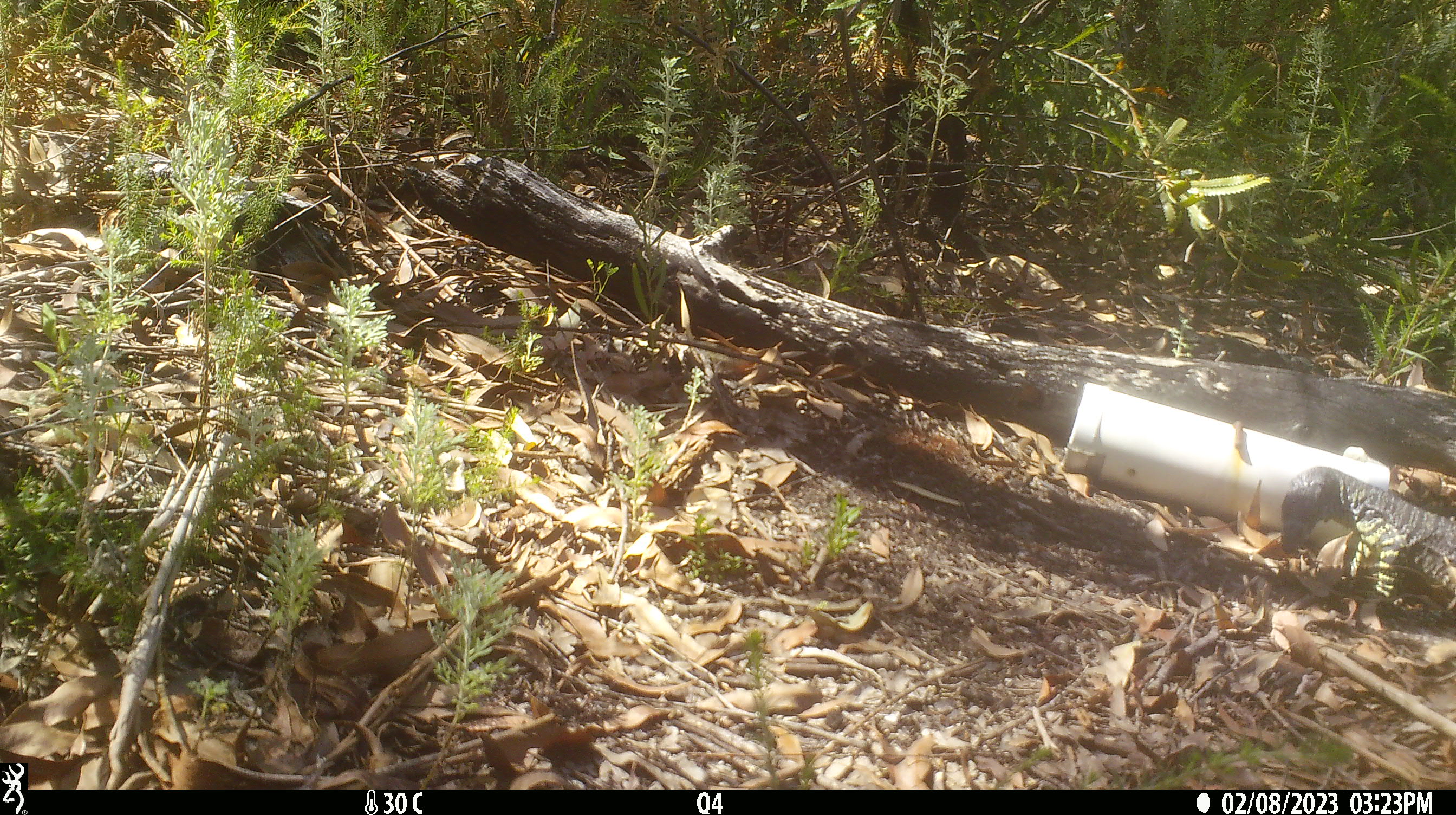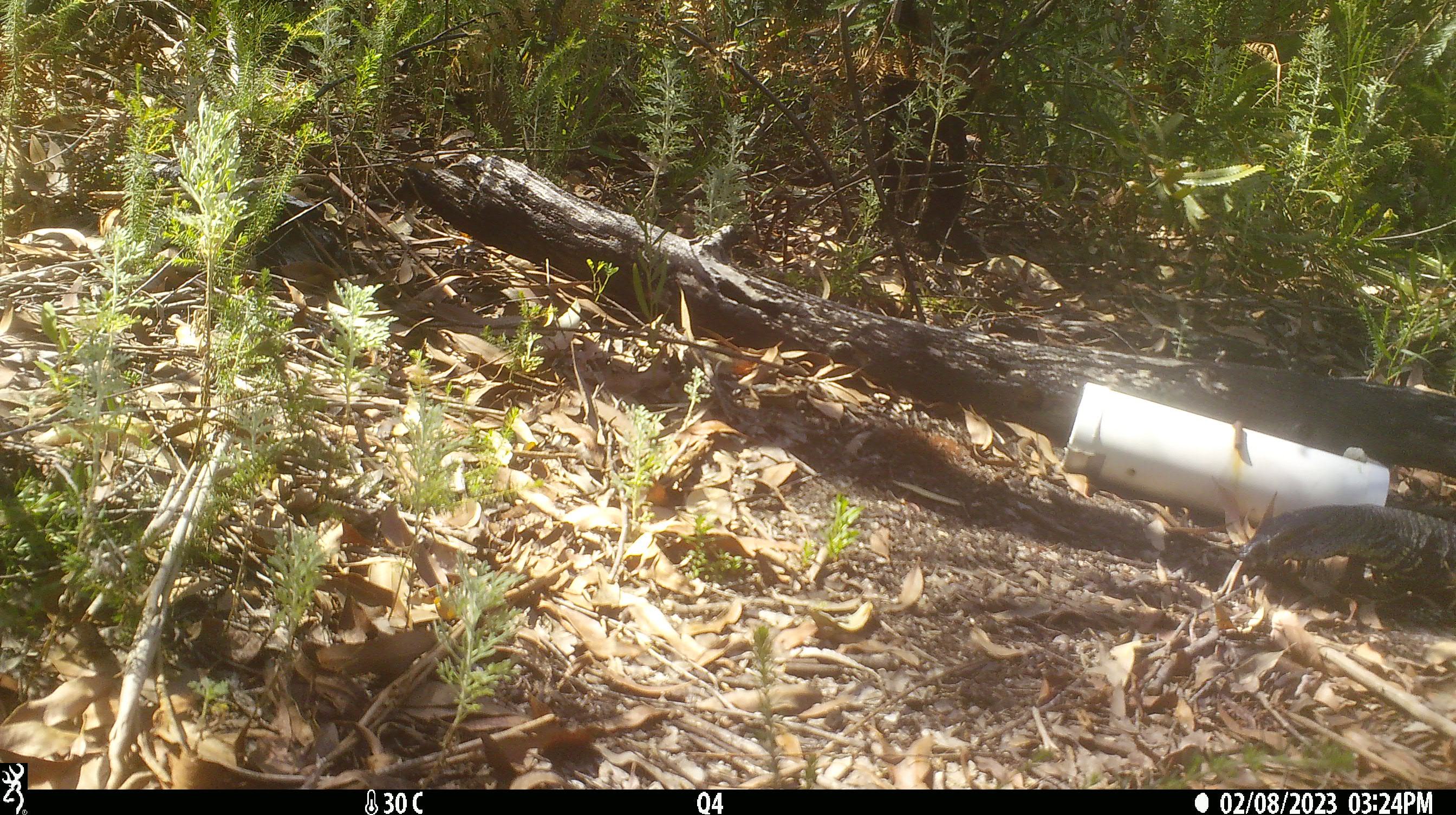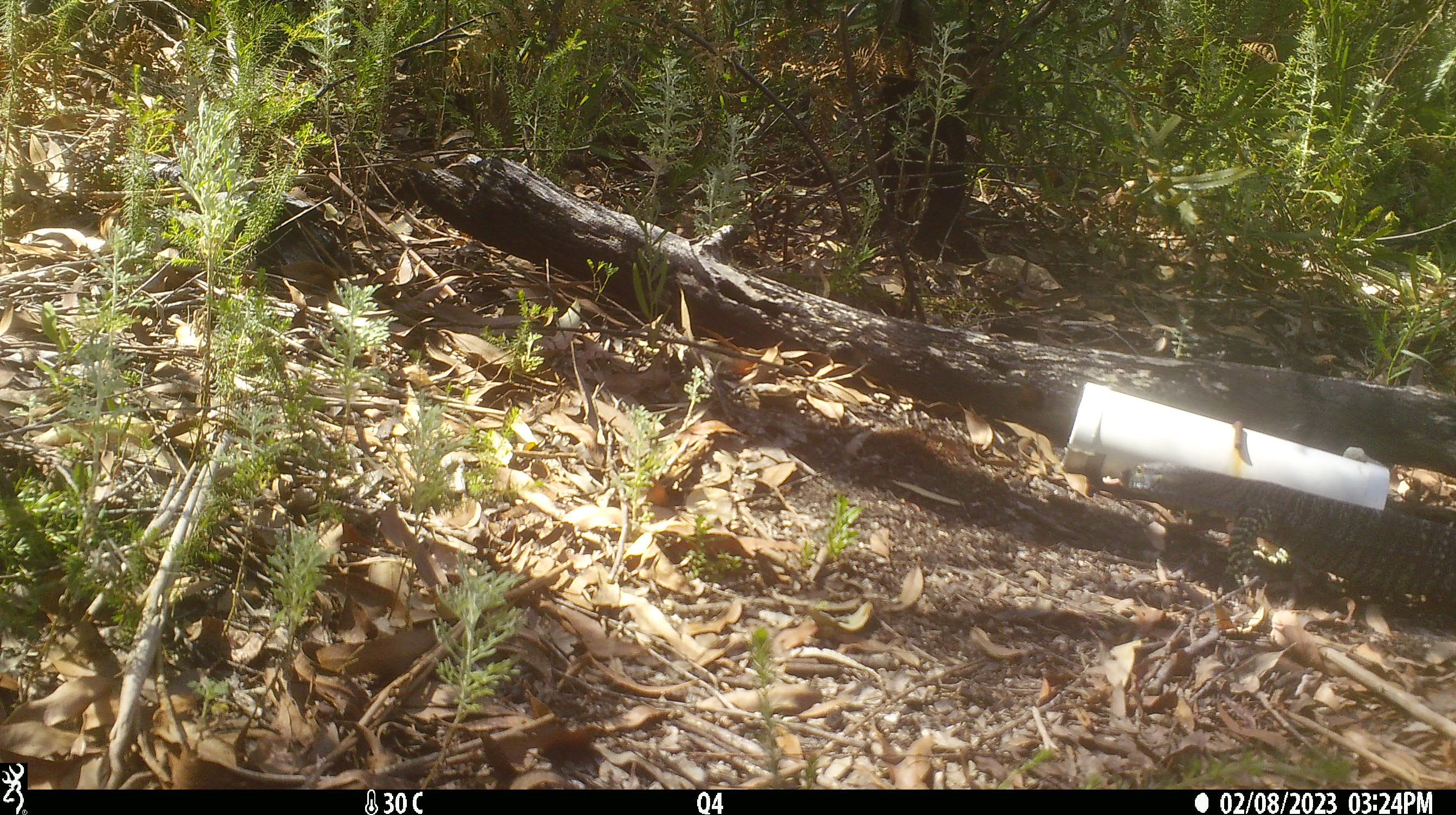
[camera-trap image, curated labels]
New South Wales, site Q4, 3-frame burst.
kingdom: Animalia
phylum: Chordata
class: Reptilia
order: Squamata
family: Varanidae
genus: Varanus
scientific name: Varanus varius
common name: lace monitor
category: goanna